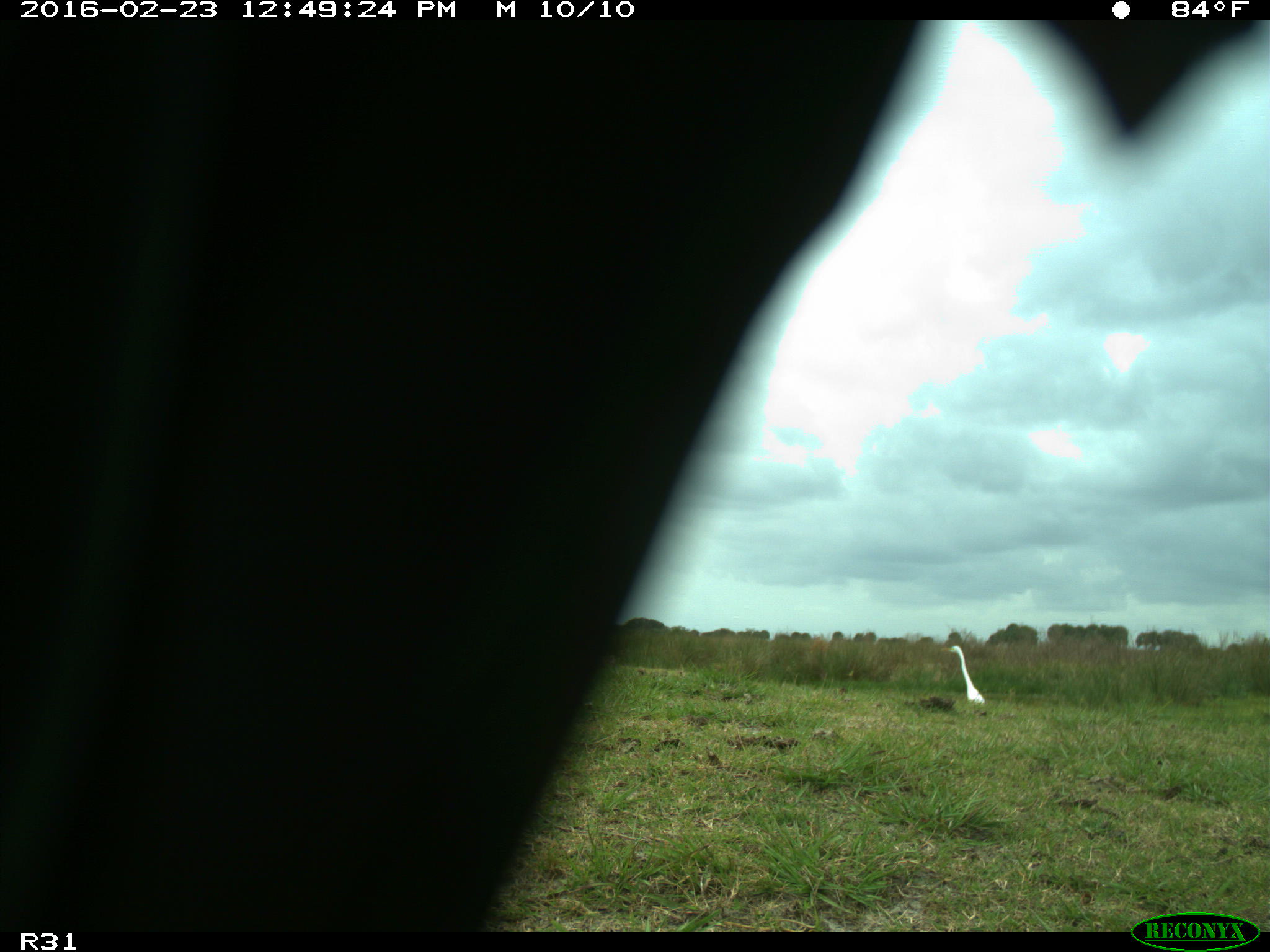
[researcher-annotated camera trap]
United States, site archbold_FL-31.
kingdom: Animalia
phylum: Chordata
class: Aves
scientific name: Aves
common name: birds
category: unidentified bird